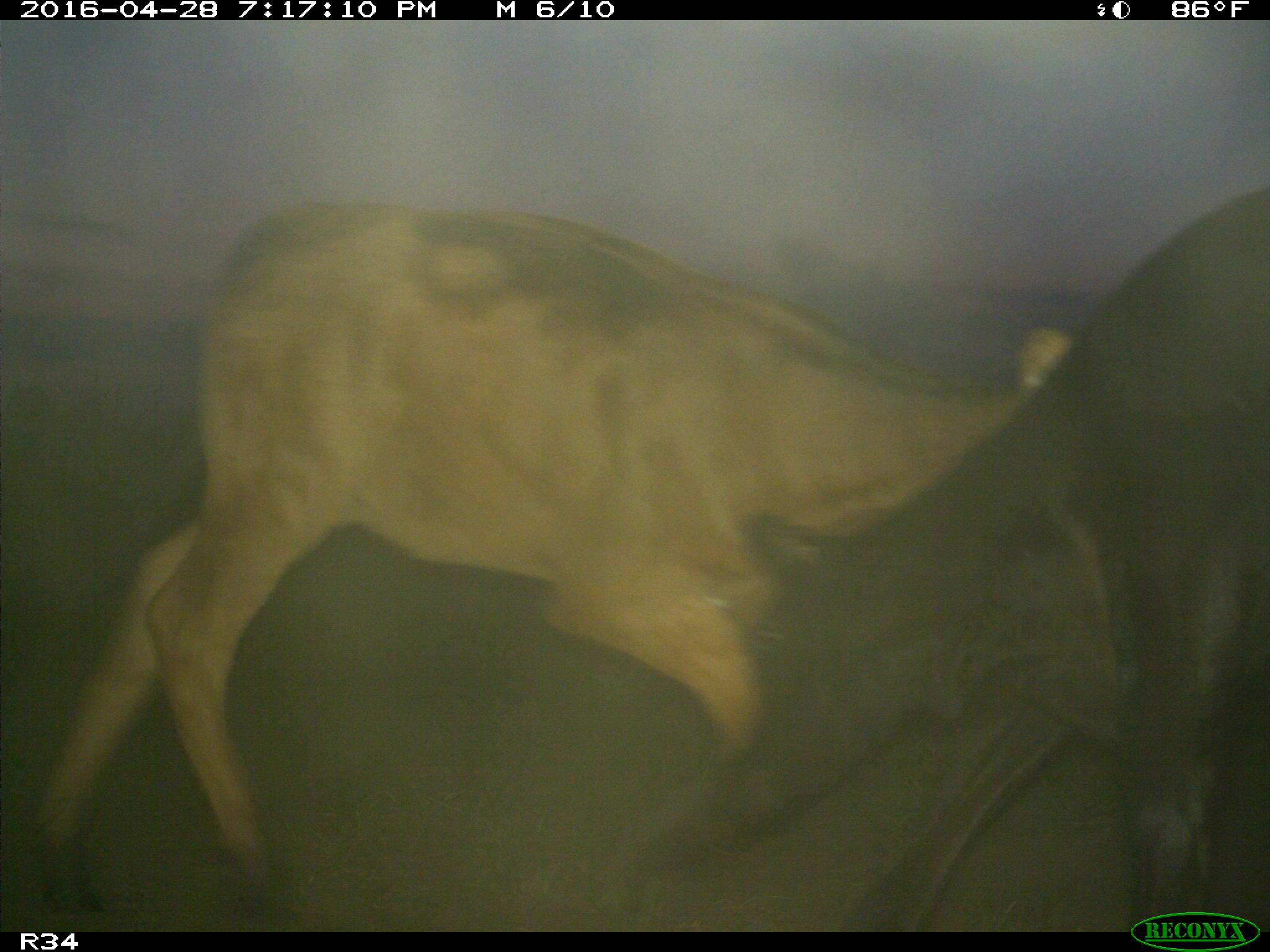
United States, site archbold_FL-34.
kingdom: Animalia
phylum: Chordata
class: Mammalia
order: Artiodactyla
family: Bovidae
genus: Bos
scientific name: Bos taurus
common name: domestic cow